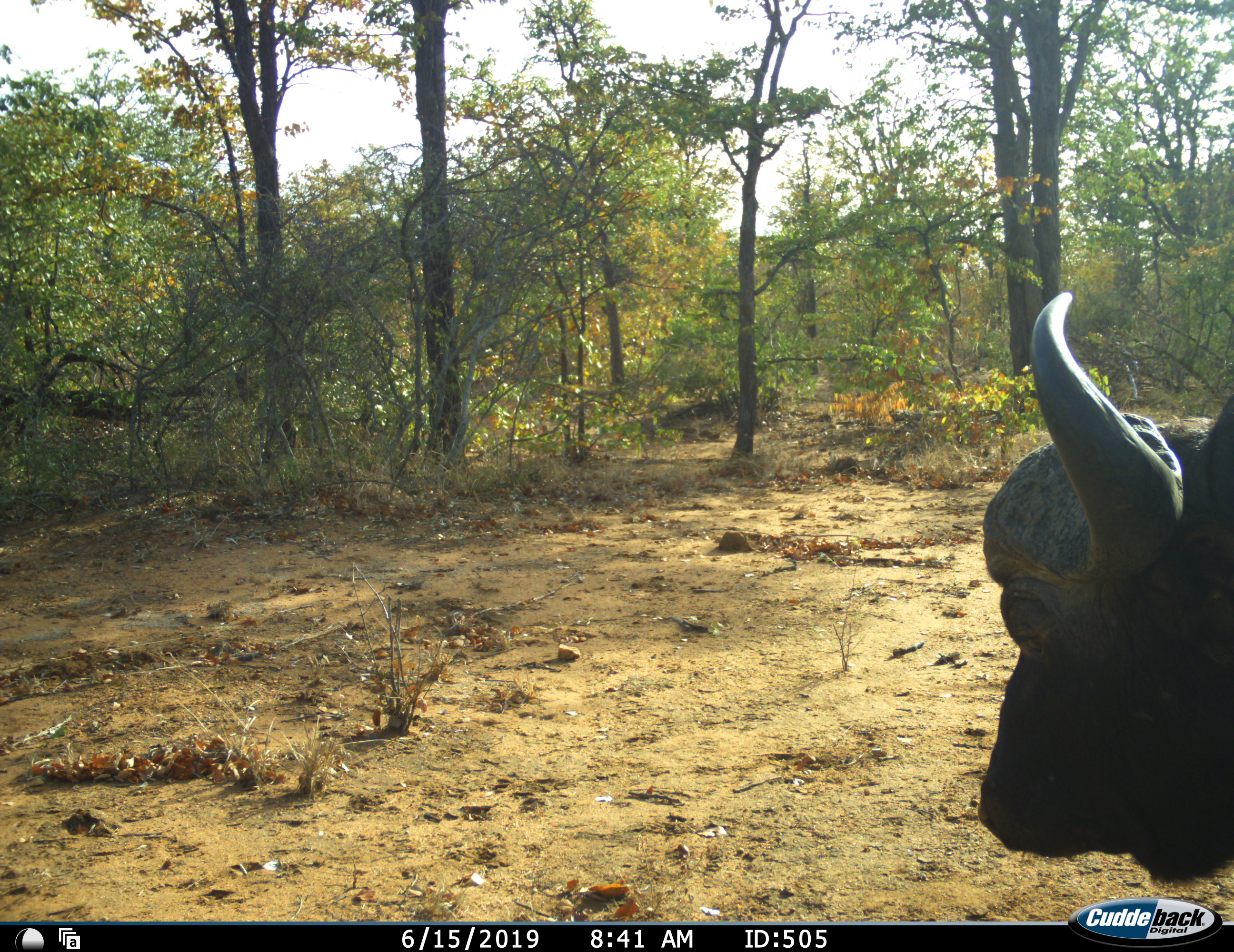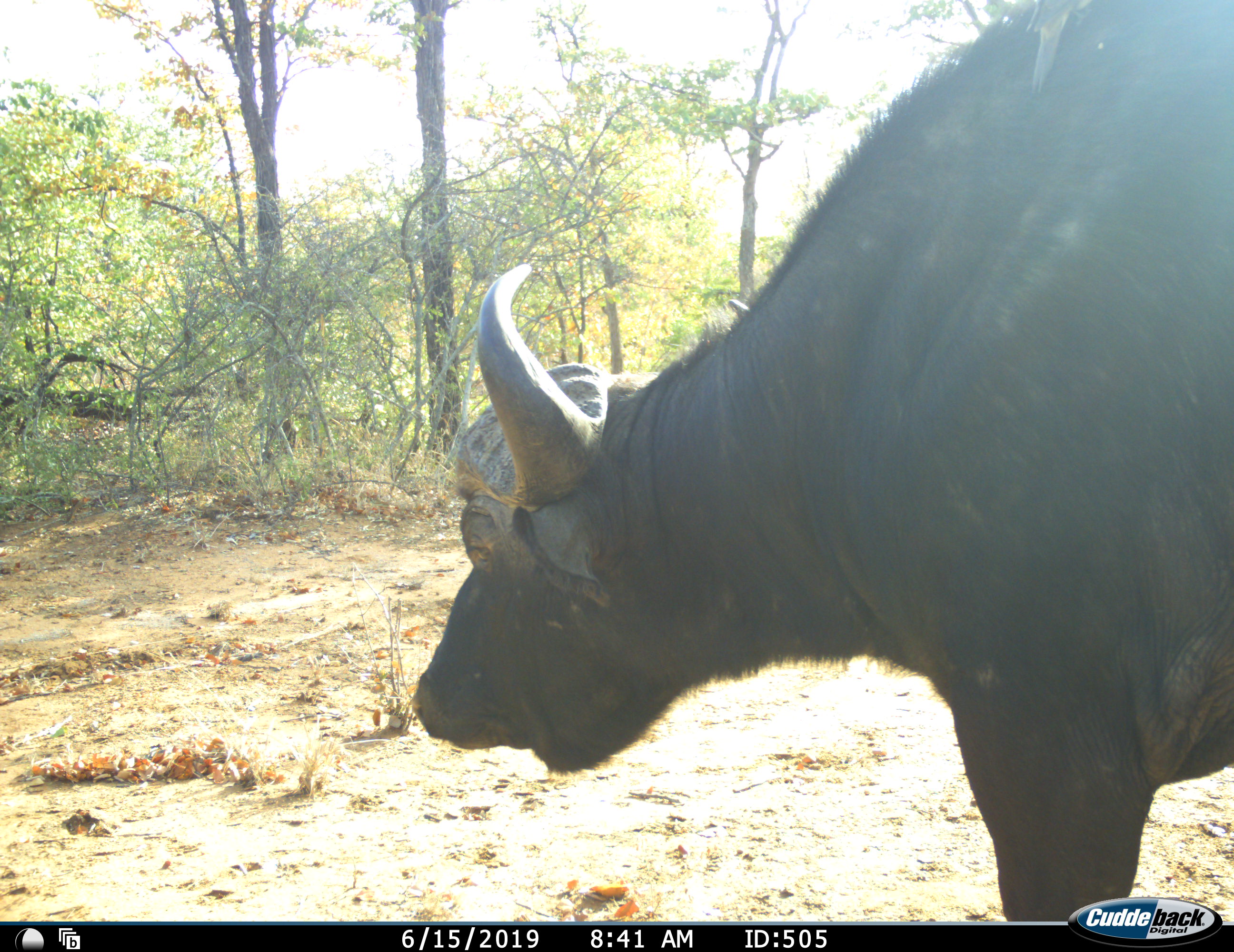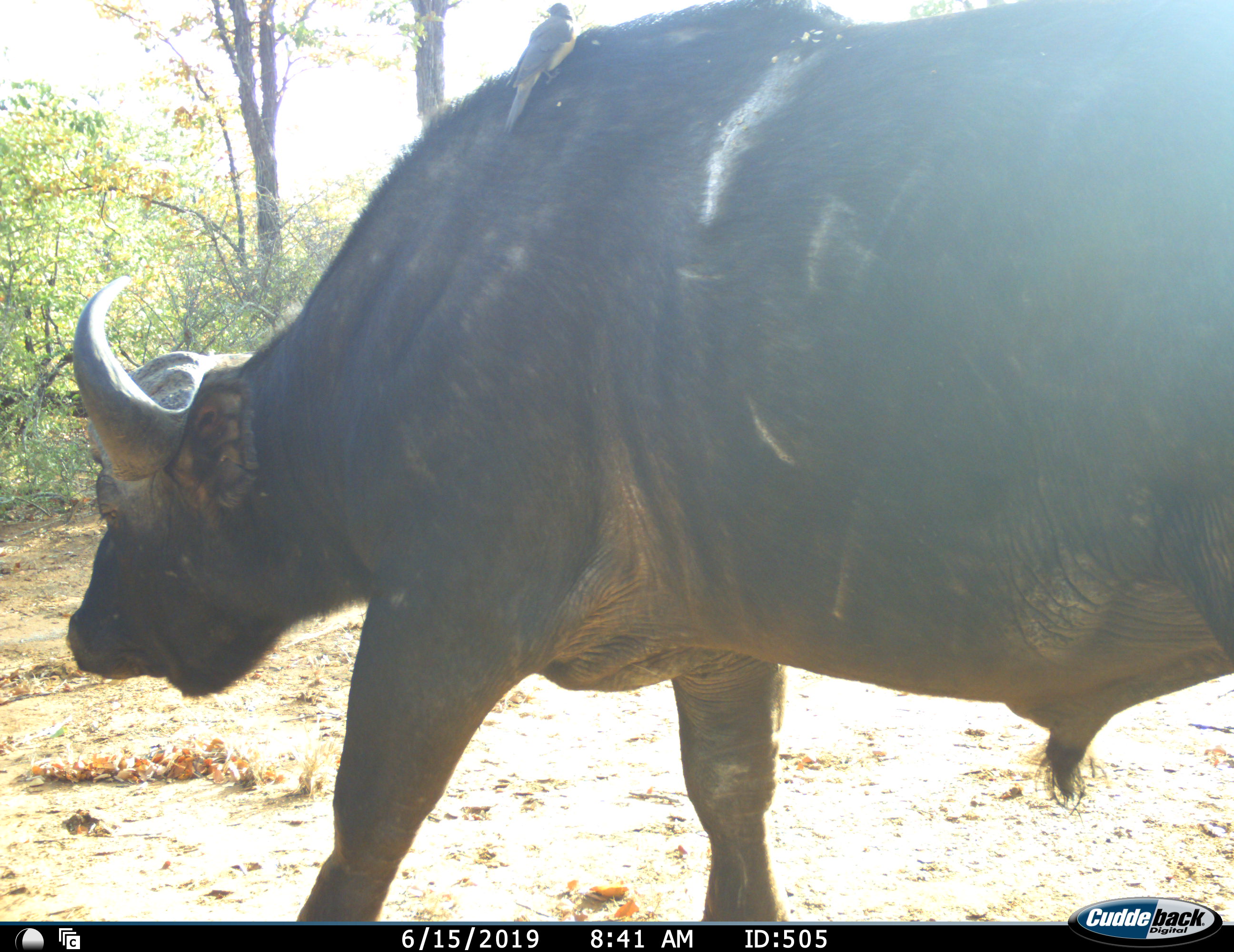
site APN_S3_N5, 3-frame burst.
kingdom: Animalia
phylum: Chordata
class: Mammalia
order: Artiodactyla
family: Bovidae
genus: Syncerus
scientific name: Syncerus caffer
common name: african buffalo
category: buffalo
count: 1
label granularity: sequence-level